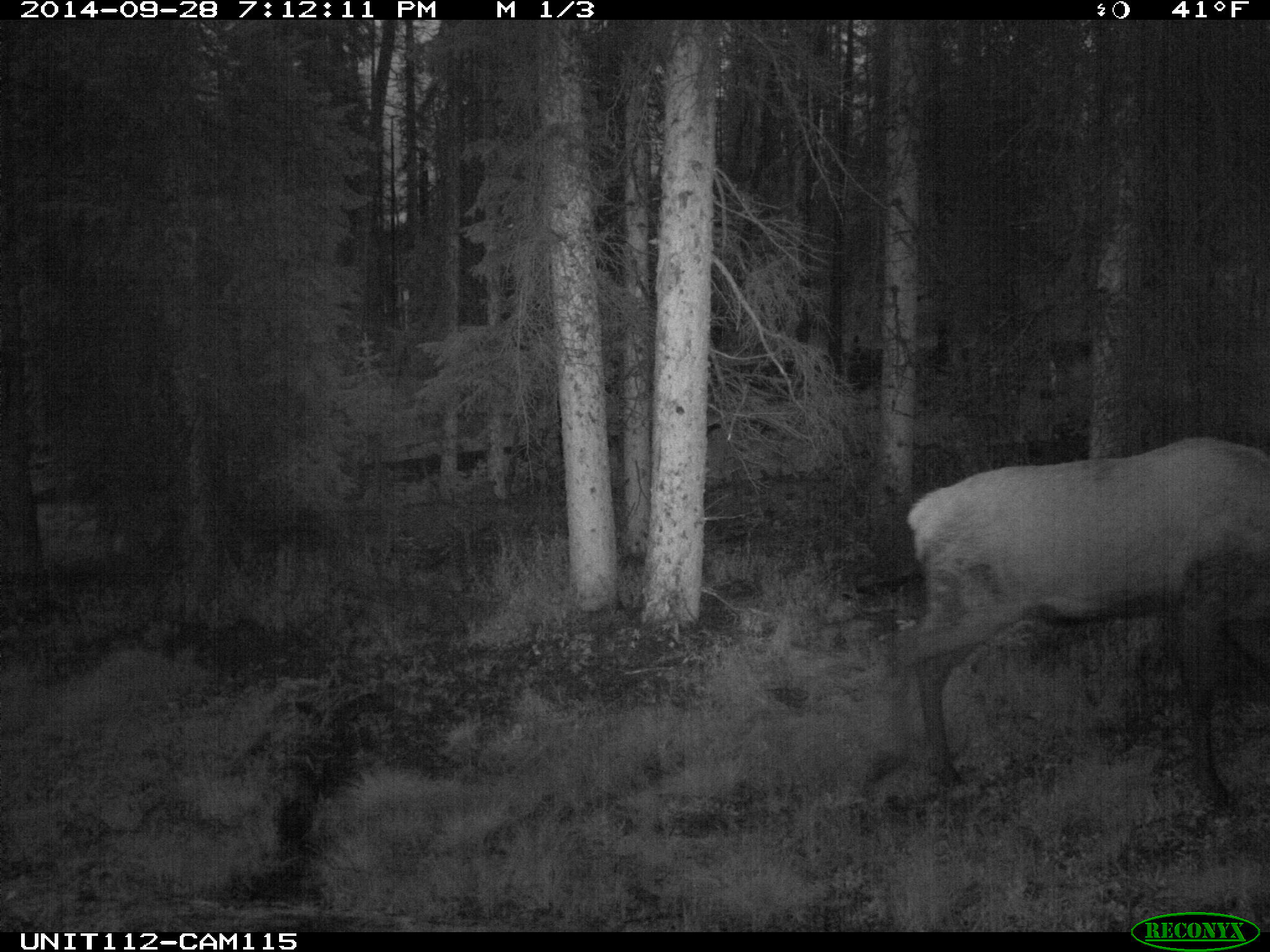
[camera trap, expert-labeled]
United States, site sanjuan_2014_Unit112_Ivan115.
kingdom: Animalia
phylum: Chordata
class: Mammalia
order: Artiodactyla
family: Cervidae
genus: Cervus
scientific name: Cervus elaphus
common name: red deer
Cervus elaphus (red deer).